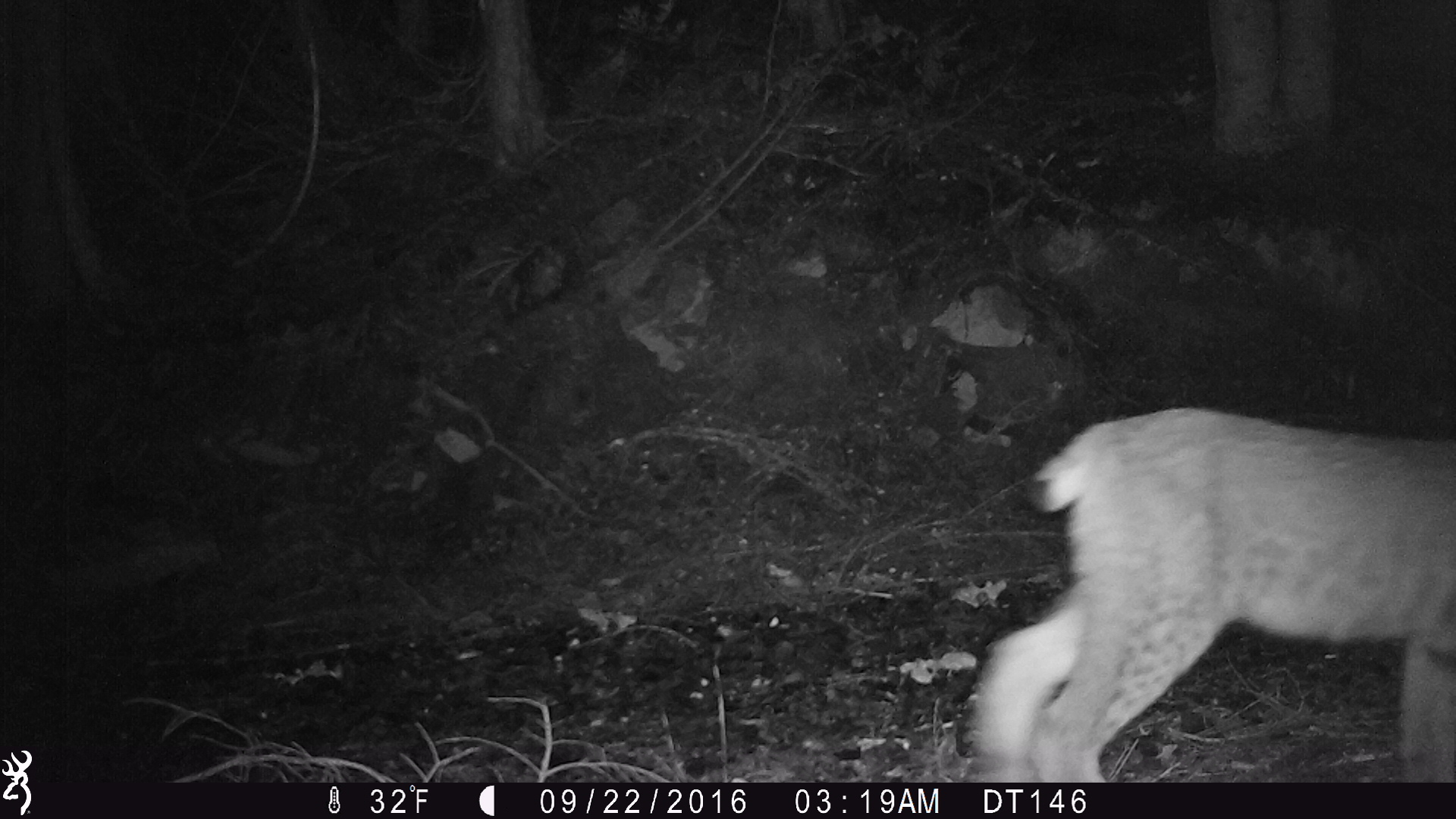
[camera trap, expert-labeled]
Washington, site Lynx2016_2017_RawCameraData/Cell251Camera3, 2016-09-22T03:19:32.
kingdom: Animalia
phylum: Chordata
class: Mammalia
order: Carnivora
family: Felidae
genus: Lynx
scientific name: Lynx canadensis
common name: canada lynx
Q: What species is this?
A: Lynx canadensis (canada lynx).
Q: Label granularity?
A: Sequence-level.